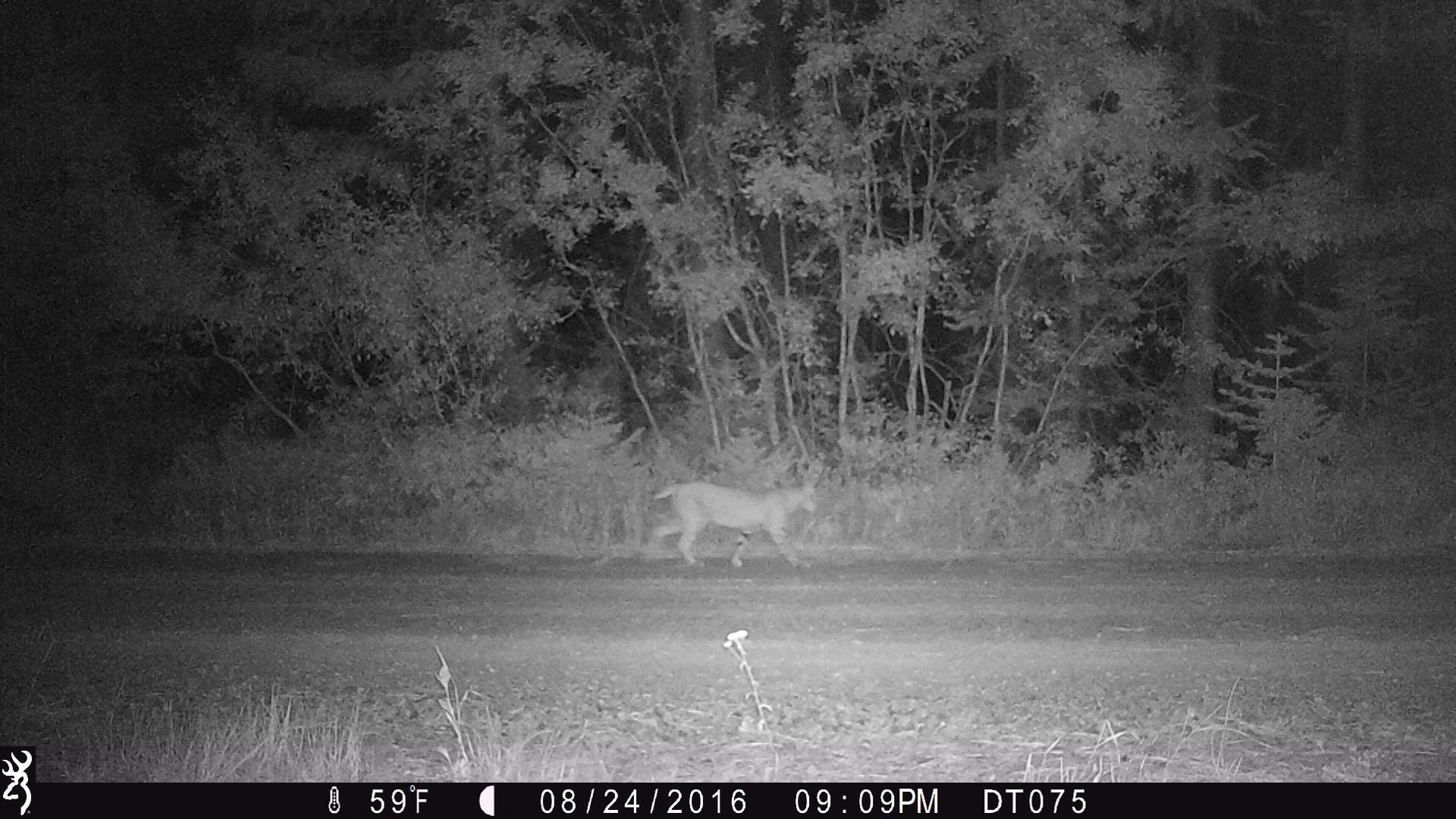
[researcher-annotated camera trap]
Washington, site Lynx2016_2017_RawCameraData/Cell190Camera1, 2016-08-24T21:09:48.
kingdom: Animalia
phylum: Chordata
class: Mammalia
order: Carnivora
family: Felidae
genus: Lynx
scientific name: Lynx rufus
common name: bobcat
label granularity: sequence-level